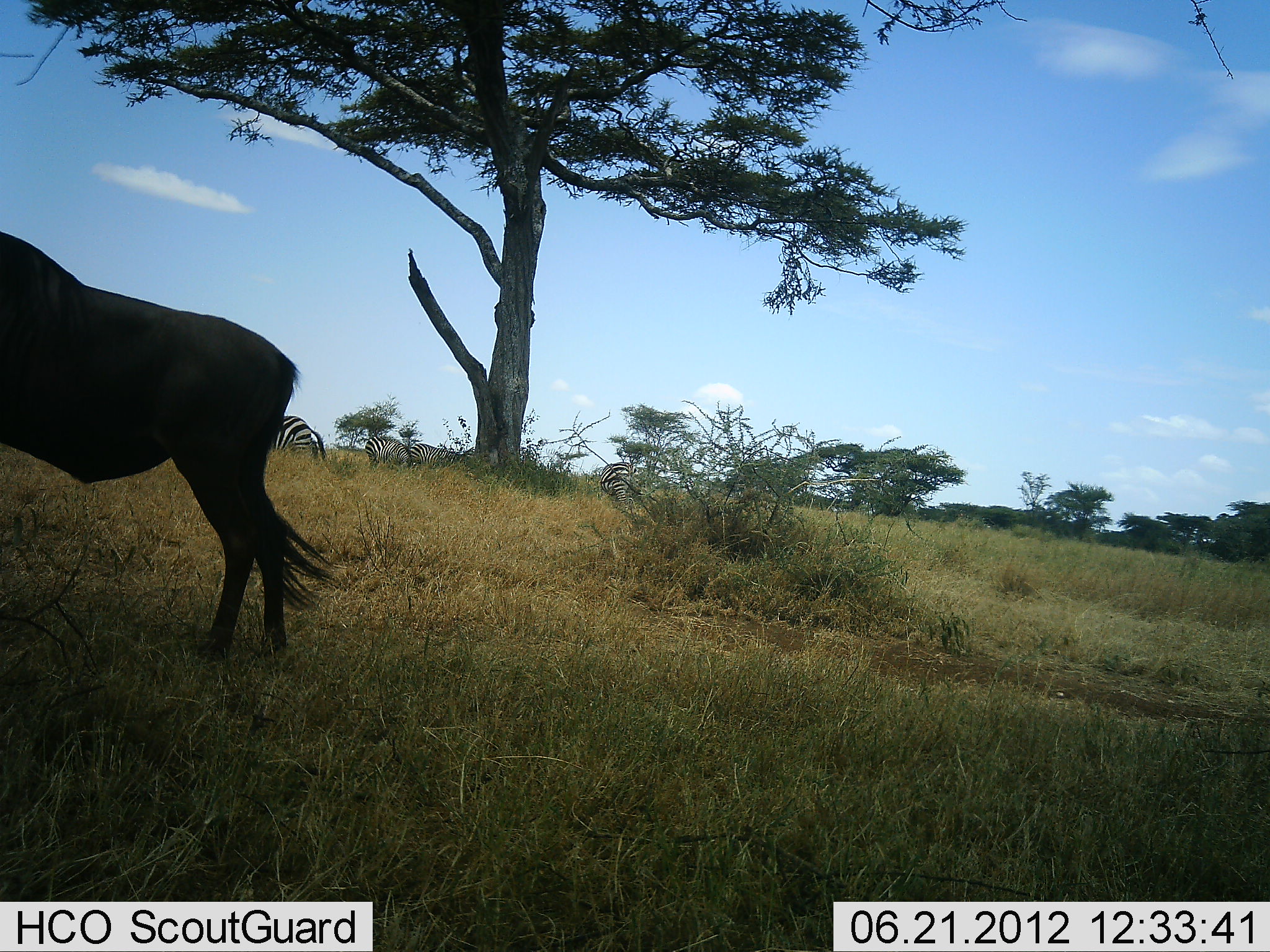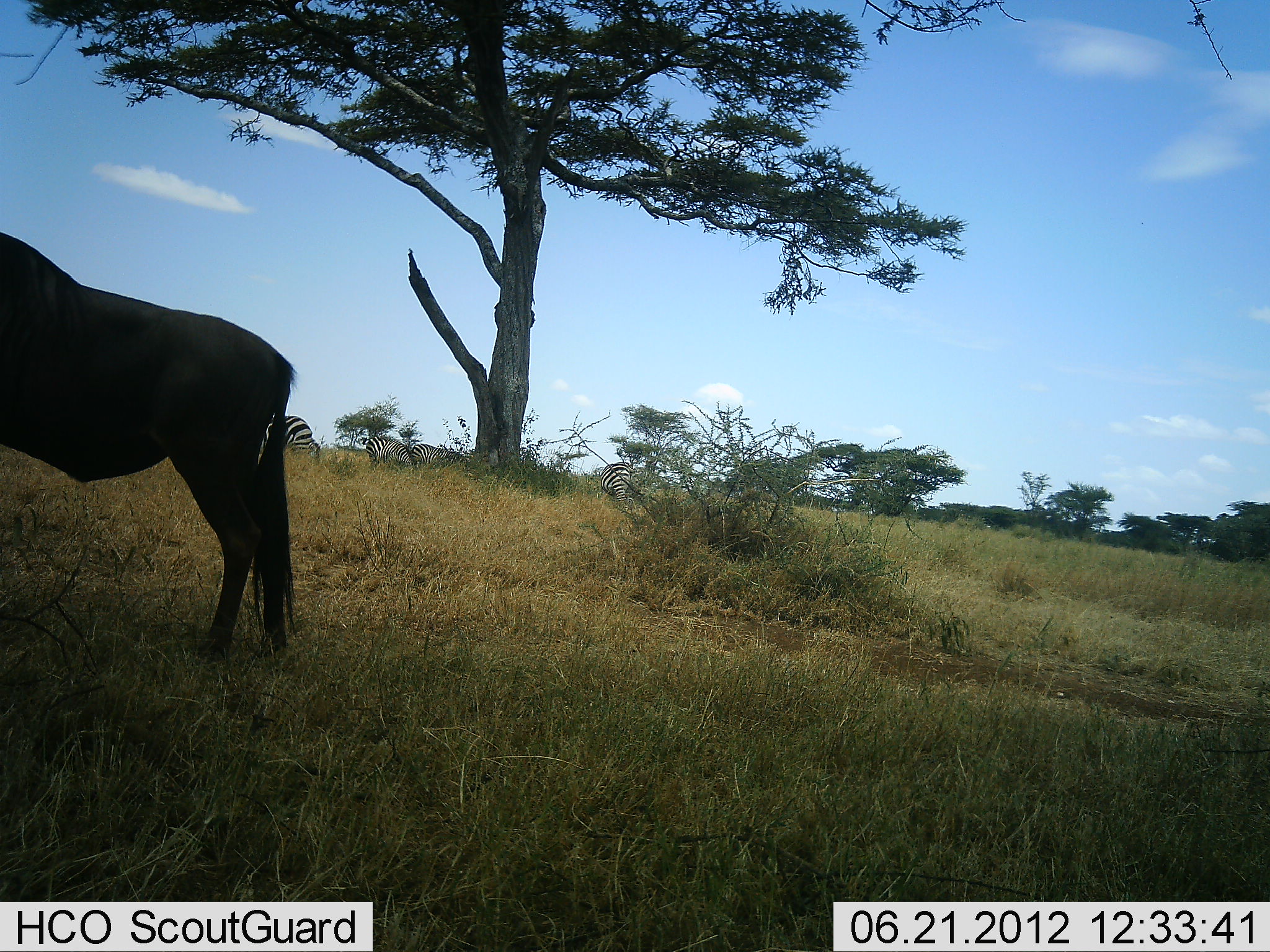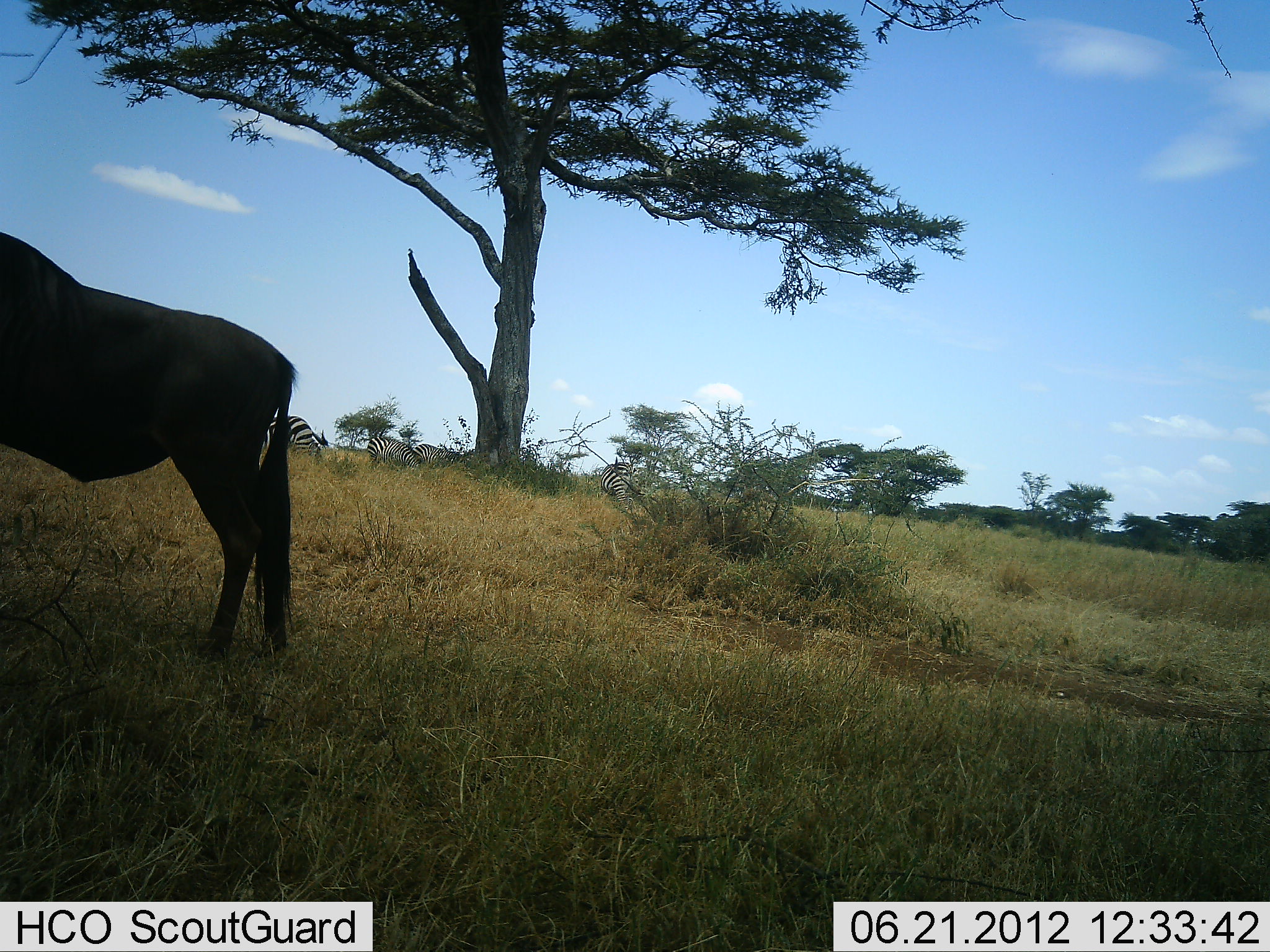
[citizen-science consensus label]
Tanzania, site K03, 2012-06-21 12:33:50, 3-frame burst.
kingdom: Animalia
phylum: Chordata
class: Mammalia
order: Artiodactyla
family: Bovidae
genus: Connochaetes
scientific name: Connochaetes taurinus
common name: blue wildebeest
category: wildebeest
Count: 1.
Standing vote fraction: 92%.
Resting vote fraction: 0%.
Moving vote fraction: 8%.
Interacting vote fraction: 0%.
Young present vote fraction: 0%.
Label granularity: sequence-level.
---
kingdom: Animalia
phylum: Chordata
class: Mammalia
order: Perissodactyla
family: Equidae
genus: Equus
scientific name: Equus quagga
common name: plains zebra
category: zebra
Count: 4.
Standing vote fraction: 58%.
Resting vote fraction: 0%.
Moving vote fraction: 8%.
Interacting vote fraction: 8%.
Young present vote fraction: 0%.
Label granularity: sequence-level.